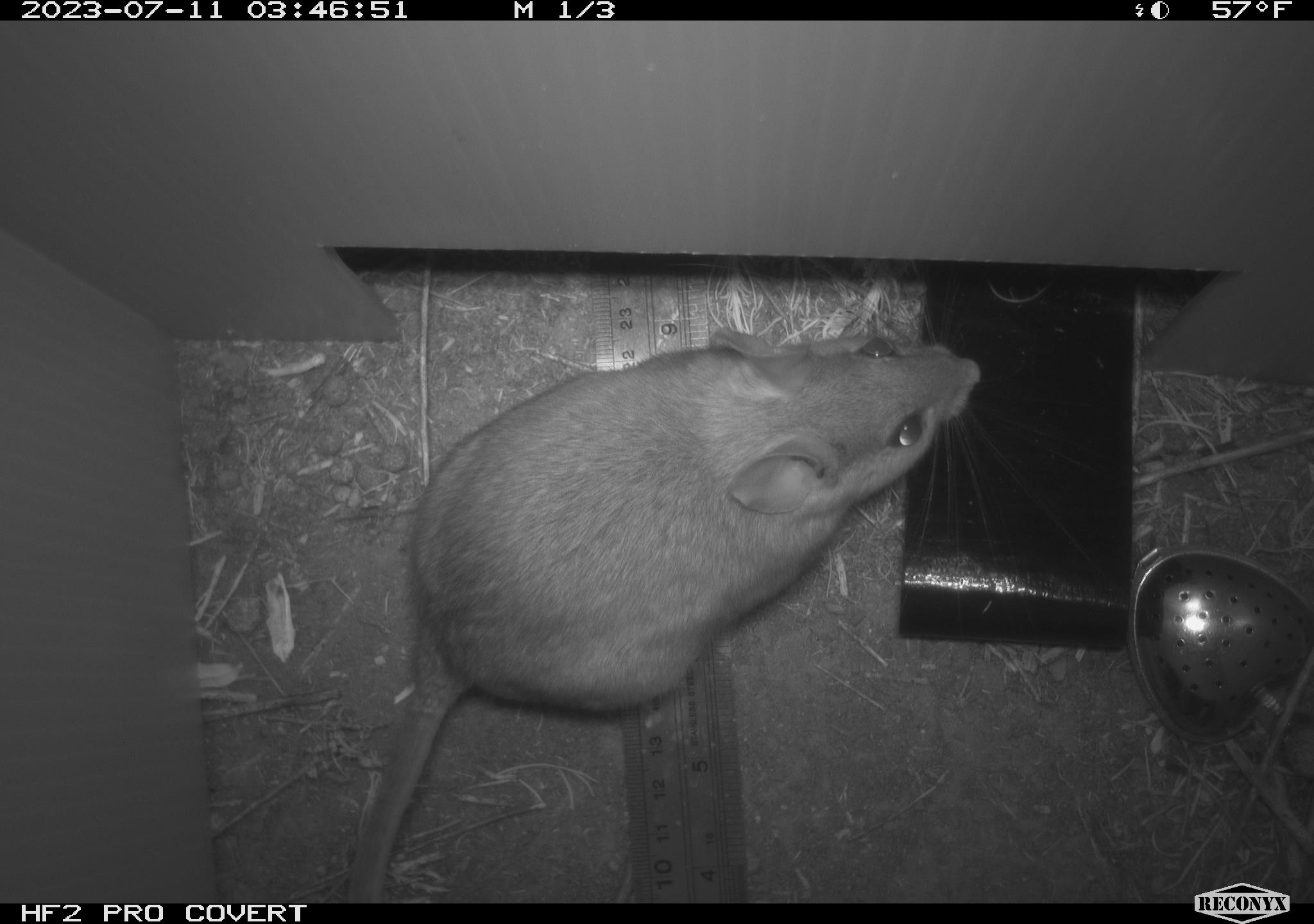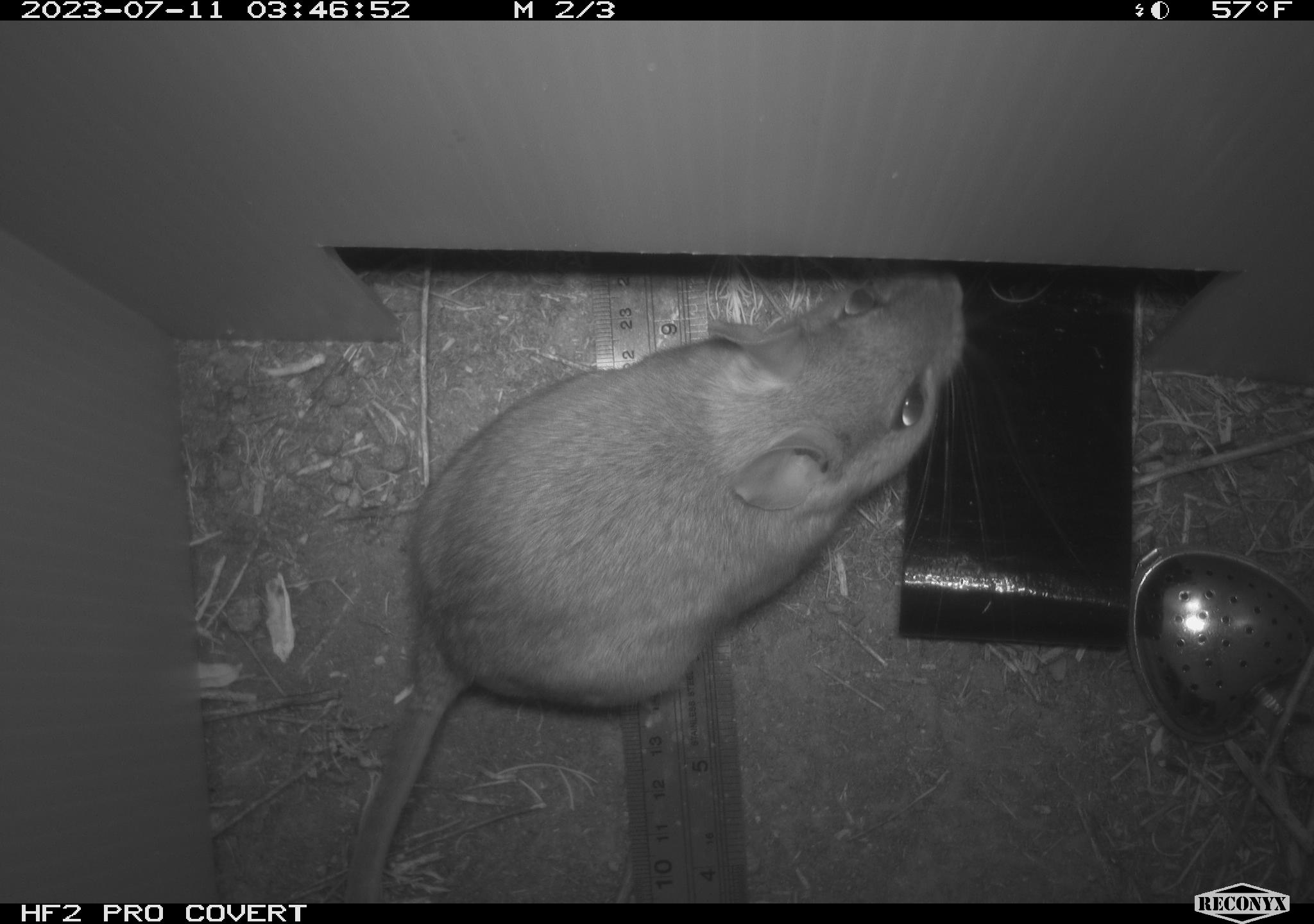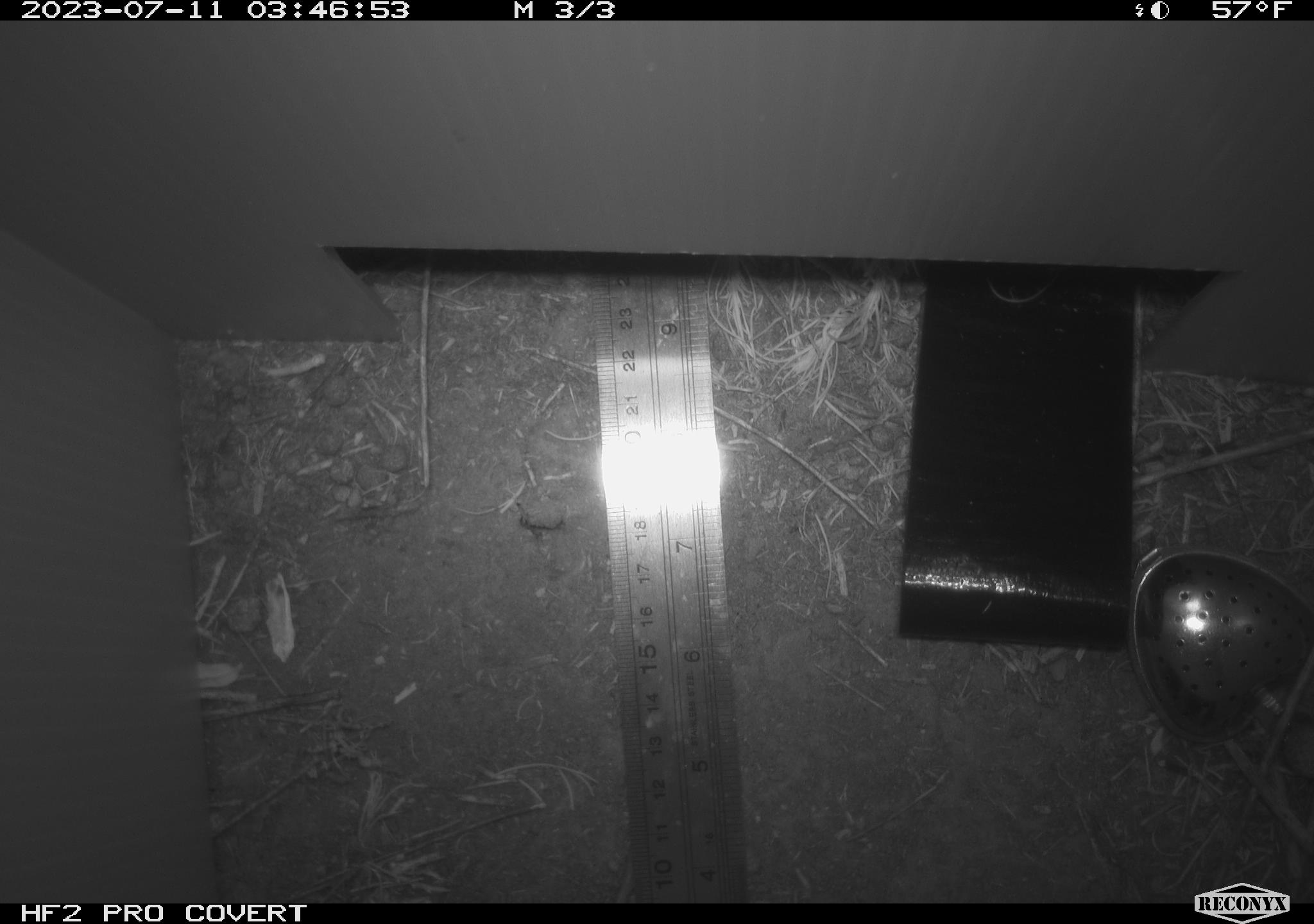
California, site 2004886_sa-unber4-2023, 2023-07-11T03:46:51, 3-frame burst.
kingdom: Animalia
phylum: Chordata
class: Mammalia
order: Rodentia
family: Cricetidae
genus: Neotoma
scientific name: Neotoma lepida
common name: desert woodrat